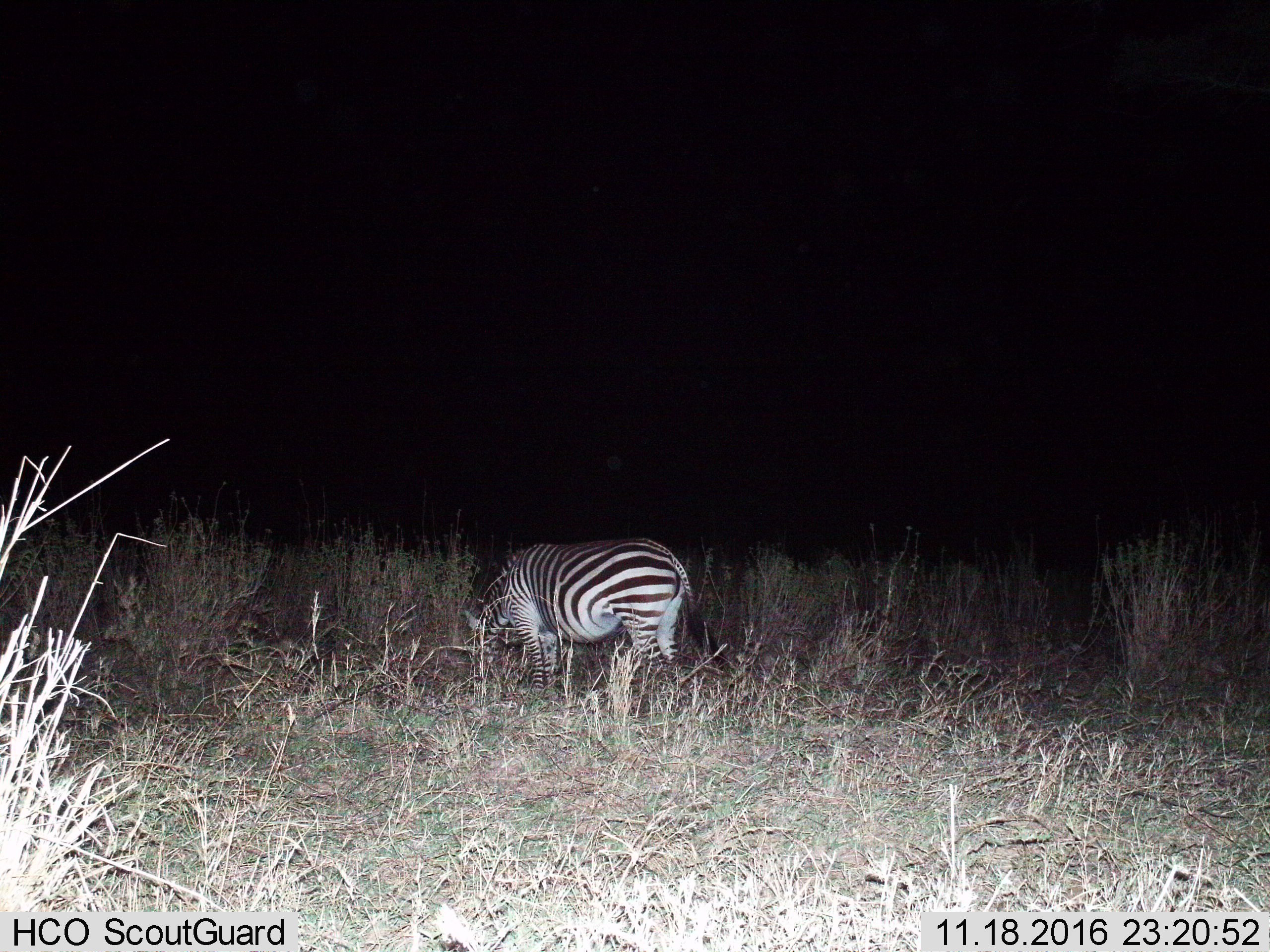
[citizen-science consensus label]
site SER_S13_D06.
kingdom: Animalia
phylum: Chordata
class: Mammalia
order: Perissodactyla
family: Equidae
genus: Equus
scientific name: Equus quagga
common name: plains zebra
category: zebraplains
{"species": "zebraplains (plains zebra) (Equus quagga)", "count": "1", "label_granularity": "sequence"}